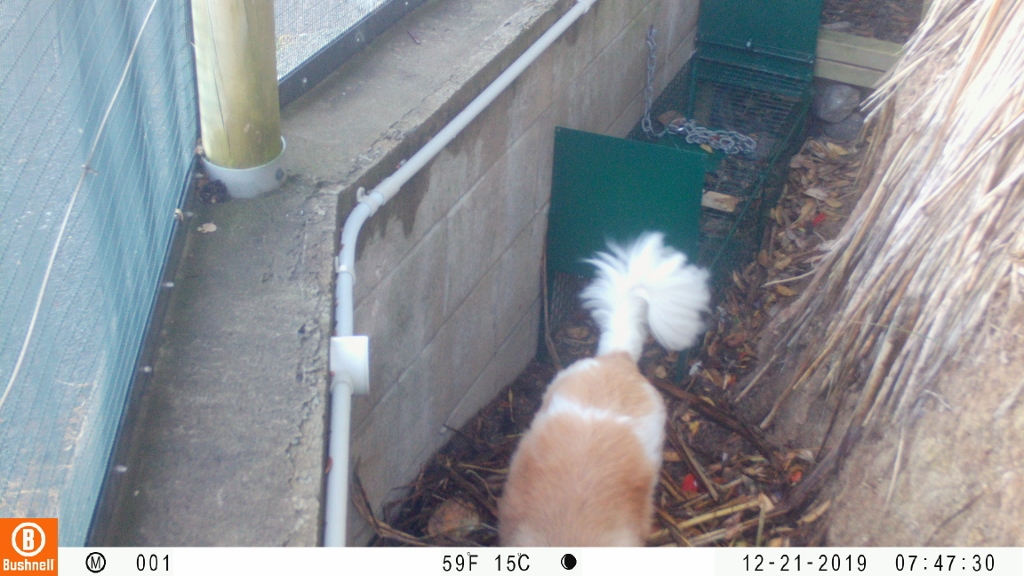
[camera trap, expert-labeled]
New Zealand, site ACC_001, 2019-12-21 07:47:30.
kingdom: Animalia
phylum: Chordata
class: Mammalia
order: Carnivora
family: Canidae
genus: Canis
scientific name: Canis familiaris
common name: domestic dog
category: dog